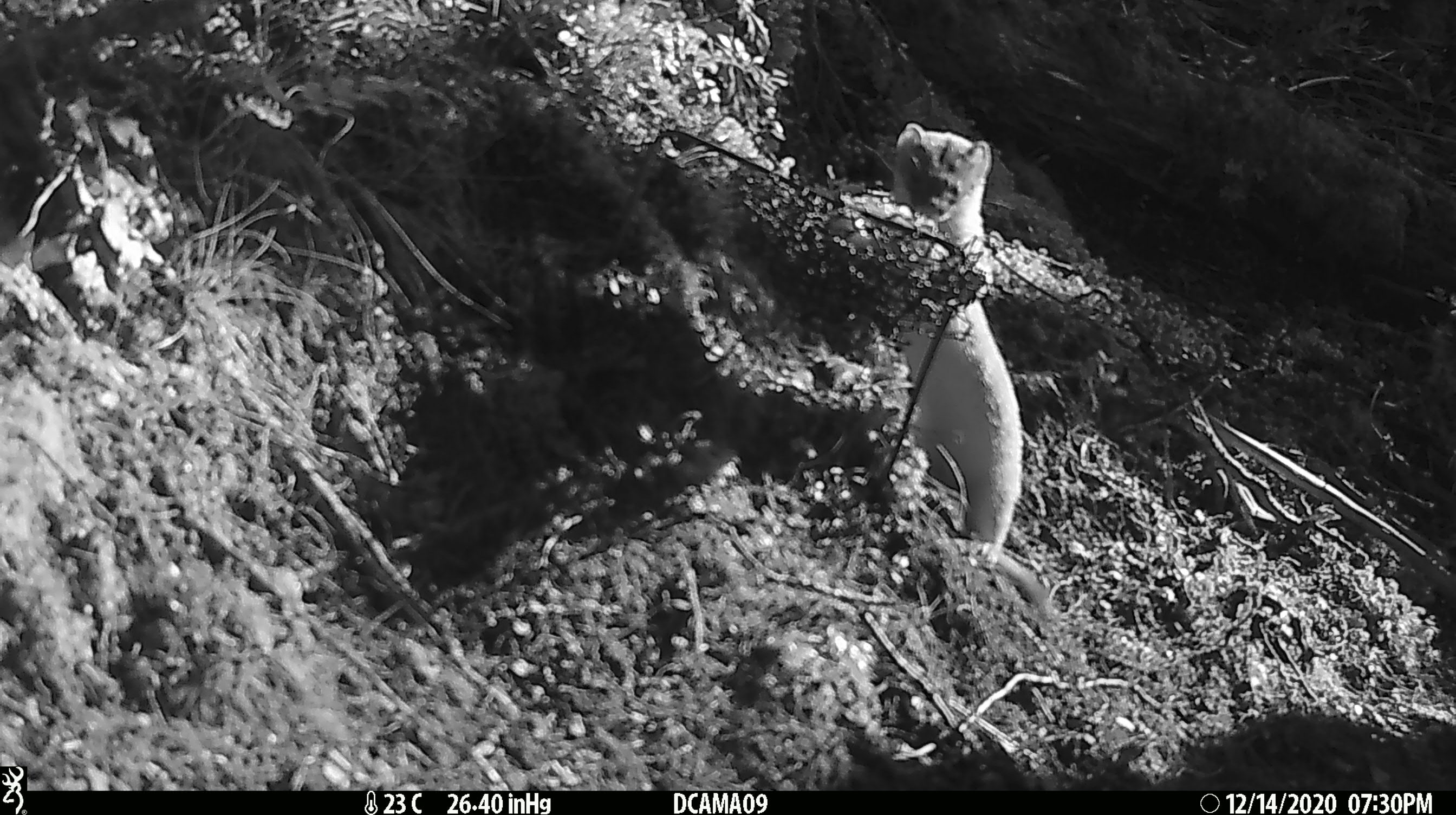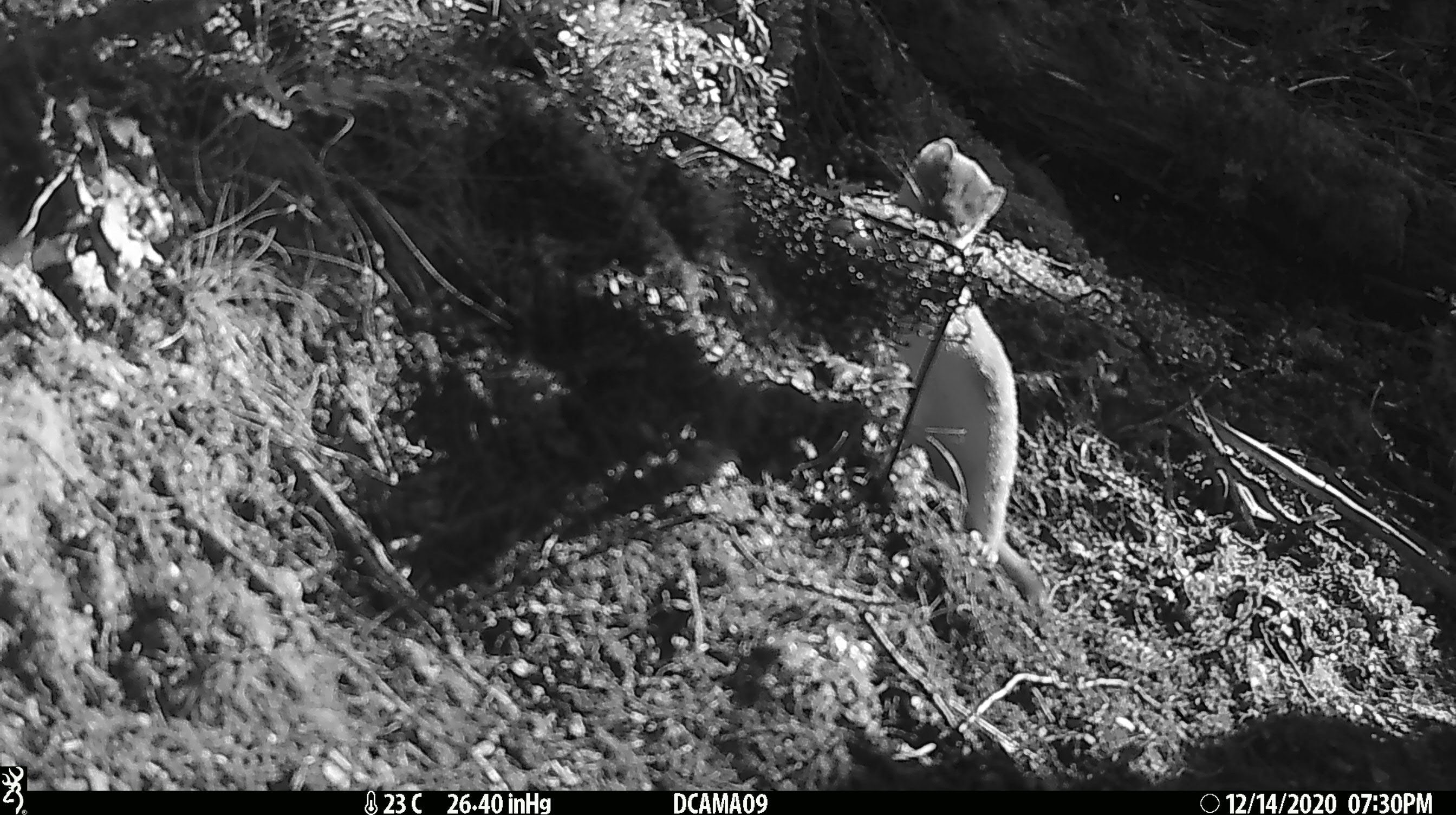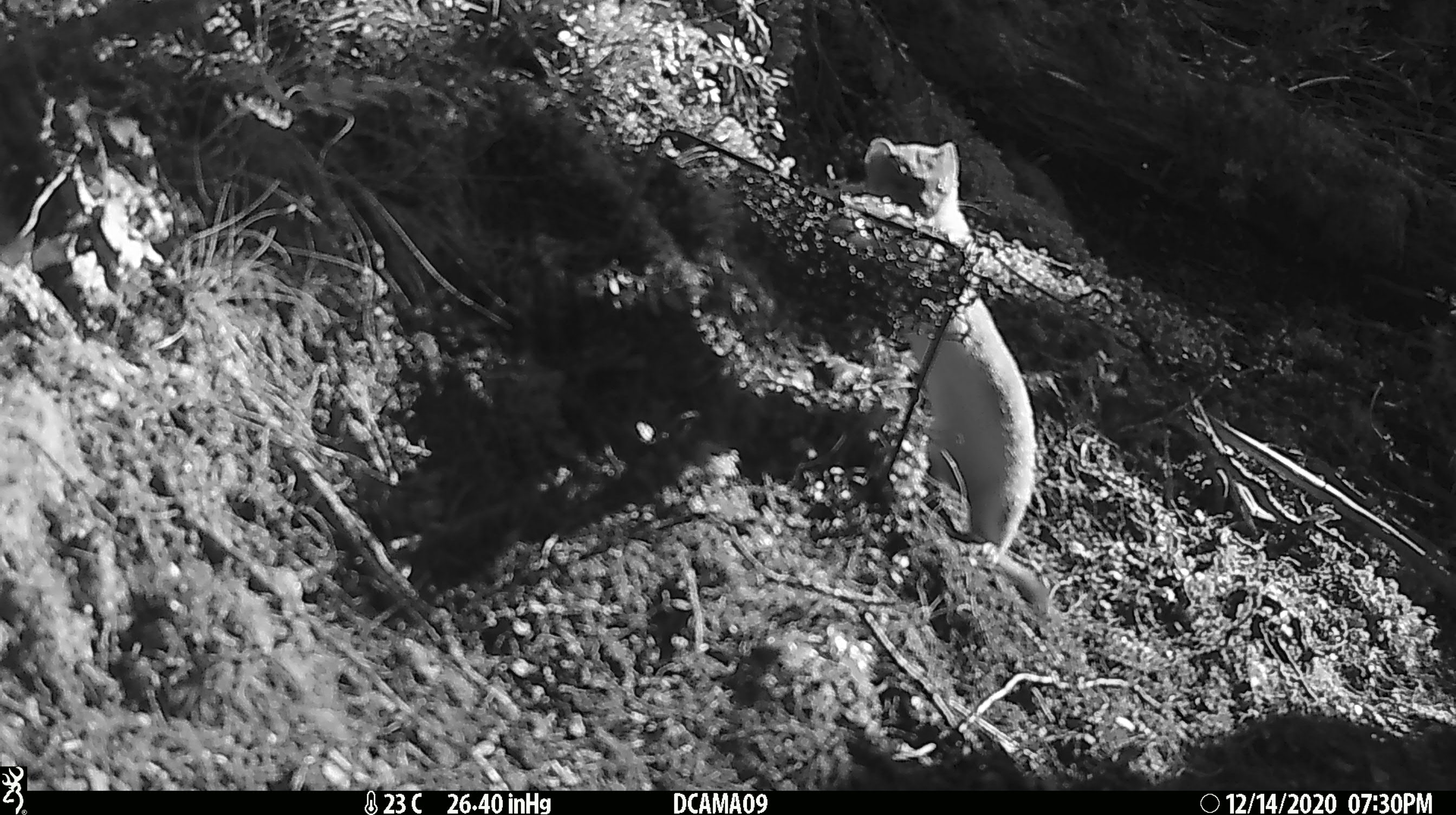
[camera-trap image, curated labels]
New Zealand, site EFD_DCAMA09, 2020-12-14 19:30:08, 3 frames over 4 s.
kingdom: Animalia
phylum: Chordata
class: Mammalia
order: Carnivora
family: Mustelidae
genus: Mustela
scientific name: Mustela erminea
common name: stoat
Stoat (Mustela erminea).